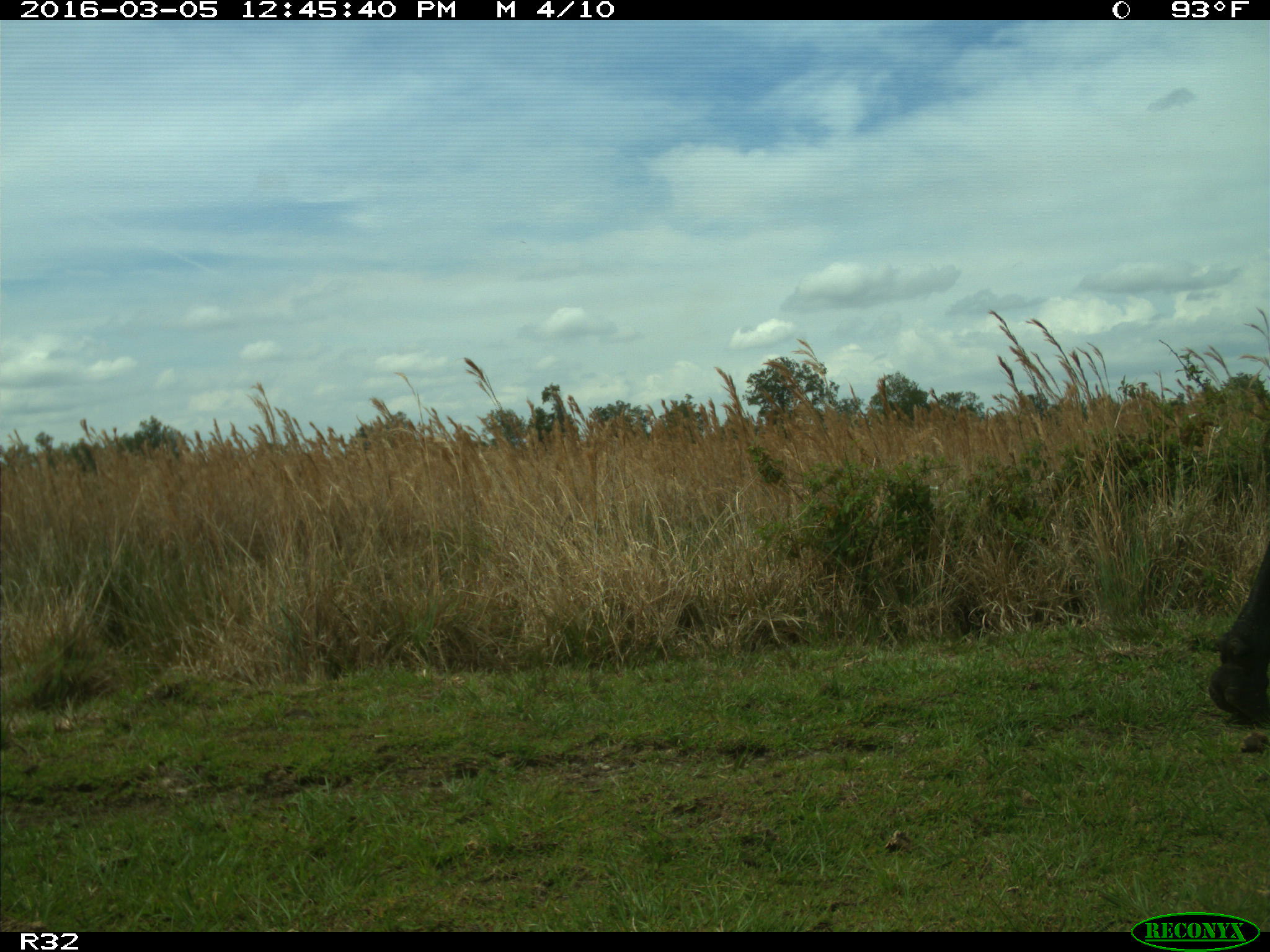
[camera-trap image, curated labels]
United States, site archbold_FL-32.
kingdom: Animalia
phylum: Chordata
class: Mammalia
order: Artiodactyla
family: Bovidae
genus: Bos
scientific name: Bos taurus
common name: domestic cow